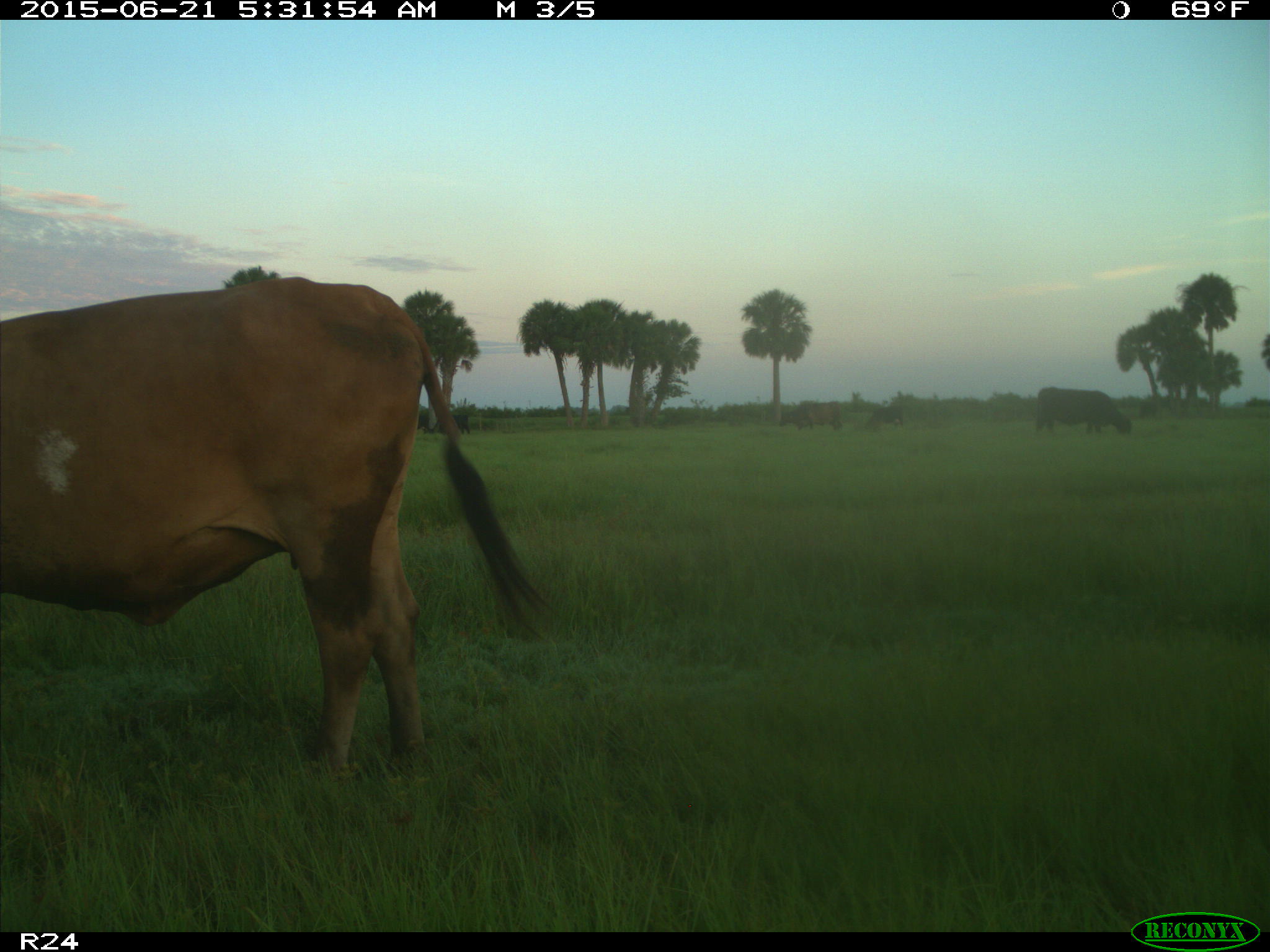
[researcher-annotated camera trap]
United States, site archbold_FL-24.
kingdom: Animalia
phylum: Chordata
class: Mammalia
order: Artiodactyla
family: Bovidae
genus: Bos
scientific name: Bos taurus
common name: domestic cow